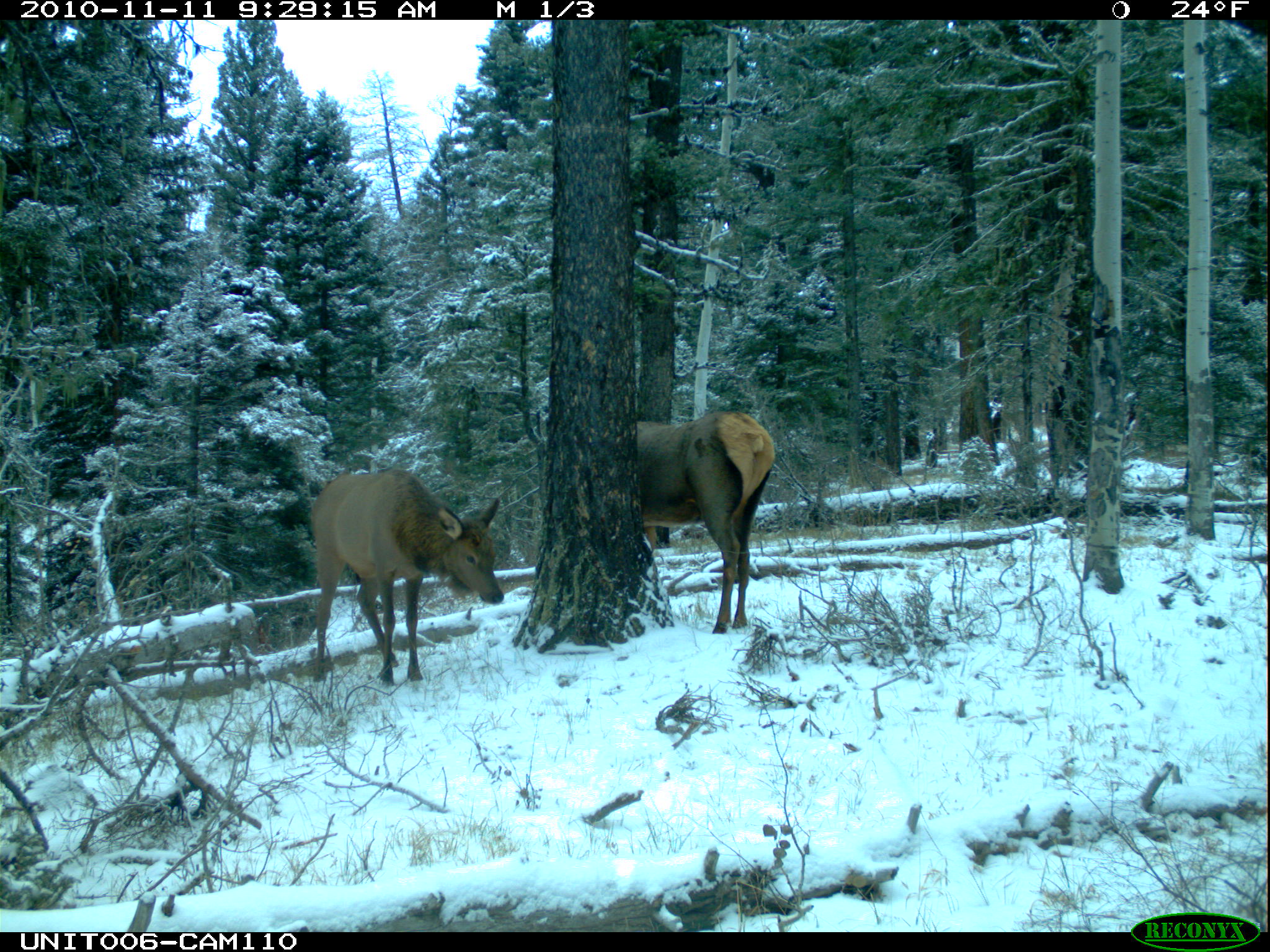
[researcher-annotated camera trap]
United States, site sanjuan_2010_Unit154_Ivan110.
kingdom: Animalia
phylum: Chordata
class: Mammalia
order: Artiodactyla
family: Cervidae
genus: Cervus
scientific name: Cervus elaphus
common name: red deer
Cervus elaphus (red deer).